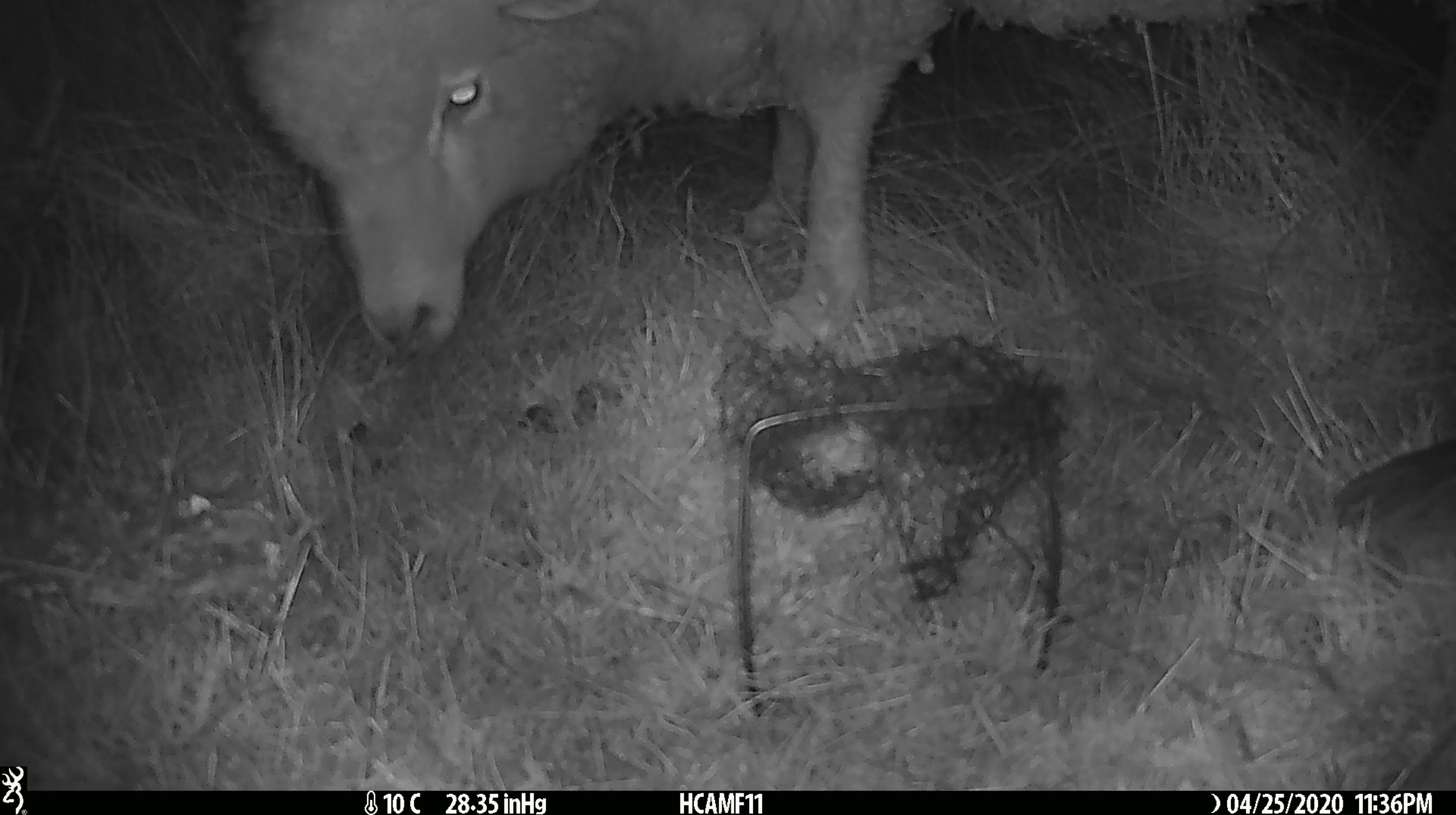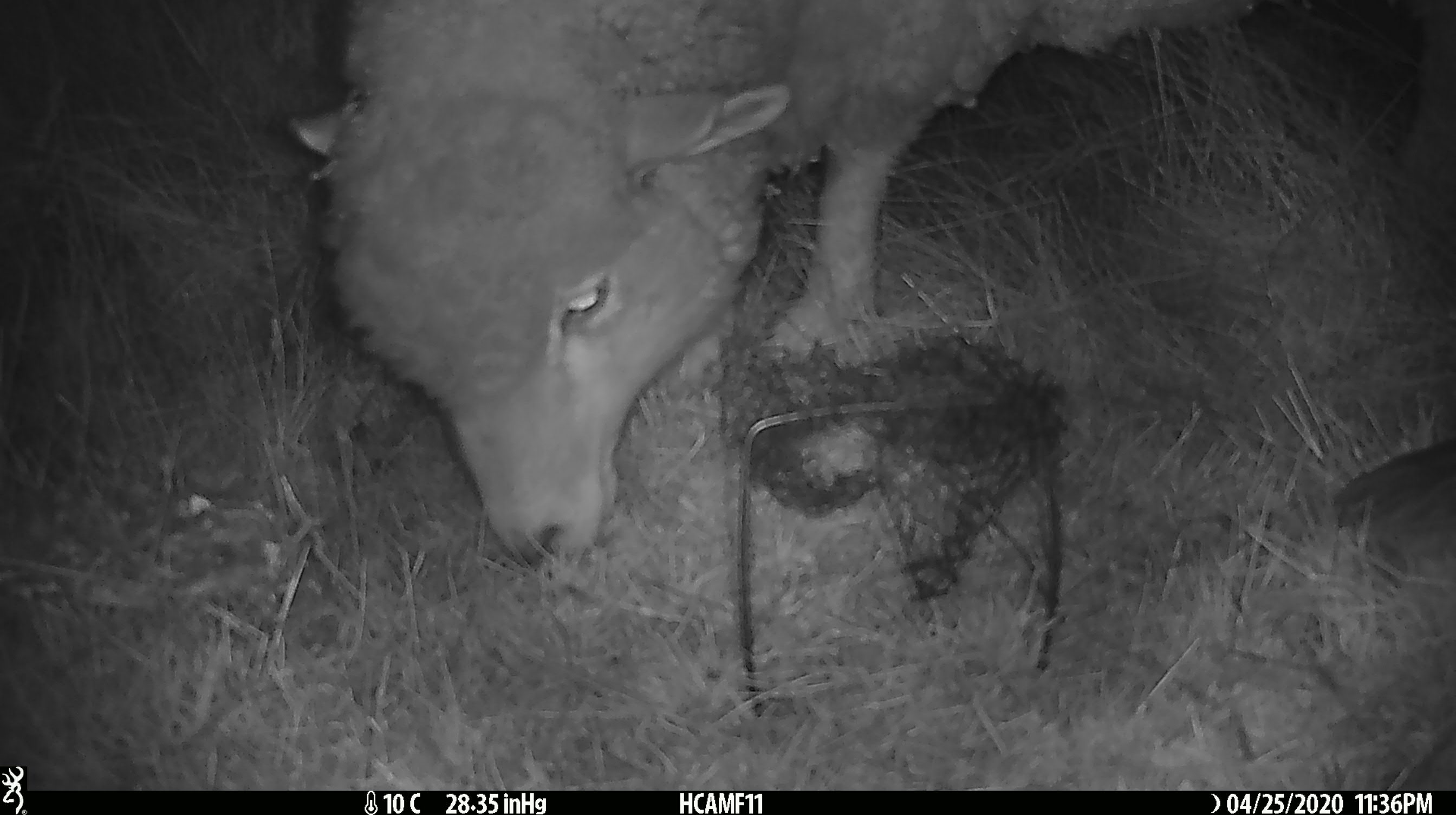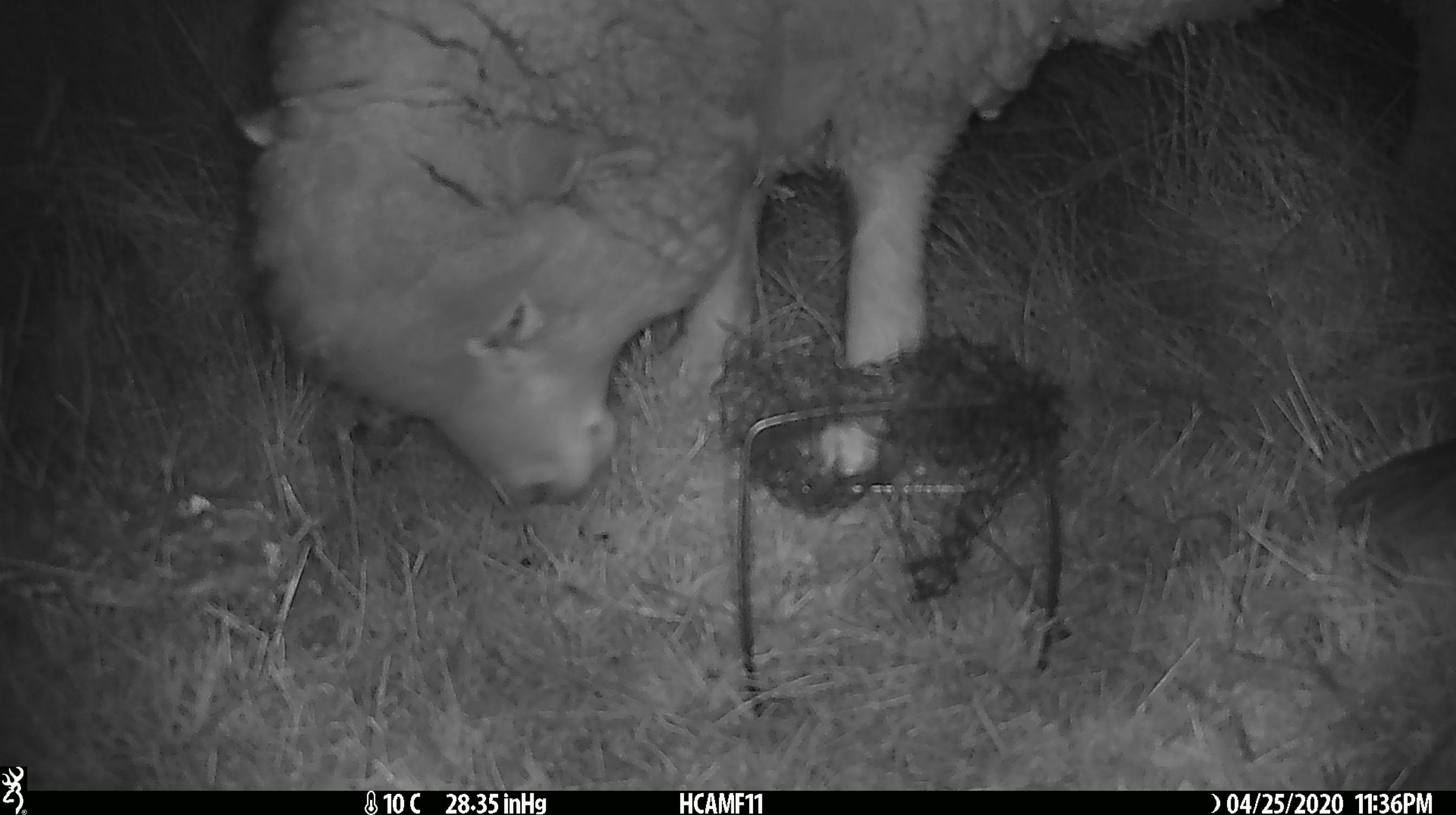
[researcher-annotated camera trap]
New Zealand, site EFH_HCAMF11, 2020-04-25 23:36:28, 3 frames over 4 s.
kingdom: Animalia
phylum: Chordata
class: Mammalia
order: Artiodactyla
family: Bovidae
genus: Ovis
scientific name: Ovis aries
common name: domestic sheep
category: sheep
Sheep (domestic sheep) (Ovis aries).